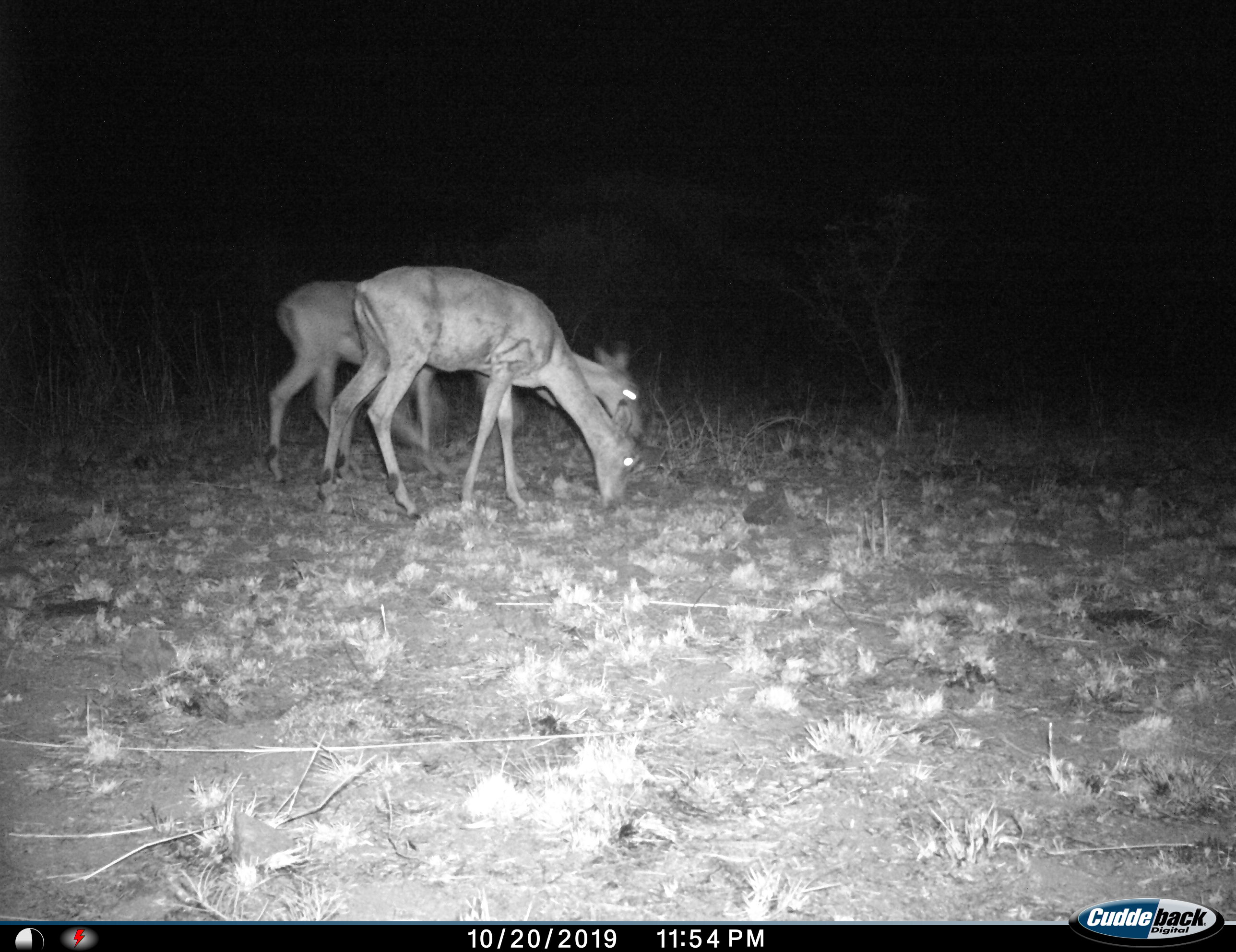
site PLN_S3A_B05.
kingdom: Animalia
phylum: Chordata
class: Mammalia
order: Artiodactyla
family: Bovidae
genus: Aepyceros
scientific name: Aepyceros melampus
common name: impala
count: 2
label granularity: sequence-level